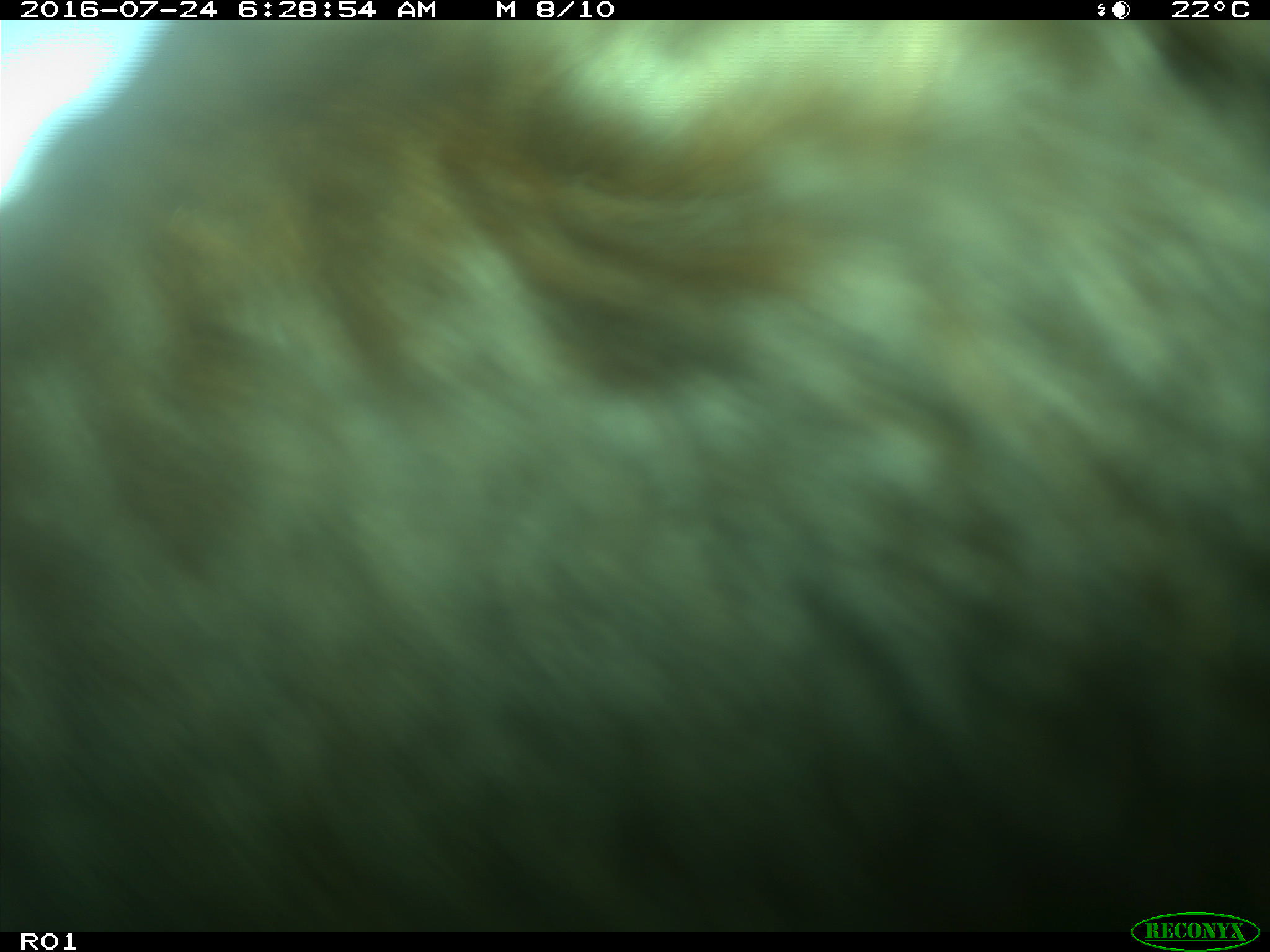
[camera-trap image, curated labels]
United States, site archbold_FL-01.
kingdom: Animalia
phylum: Chordata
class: Mammalia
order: Artiodactyla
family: Bovidae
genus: Bos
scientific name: Bos taurus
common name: domestic cow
Bos taurus (domestic cow).